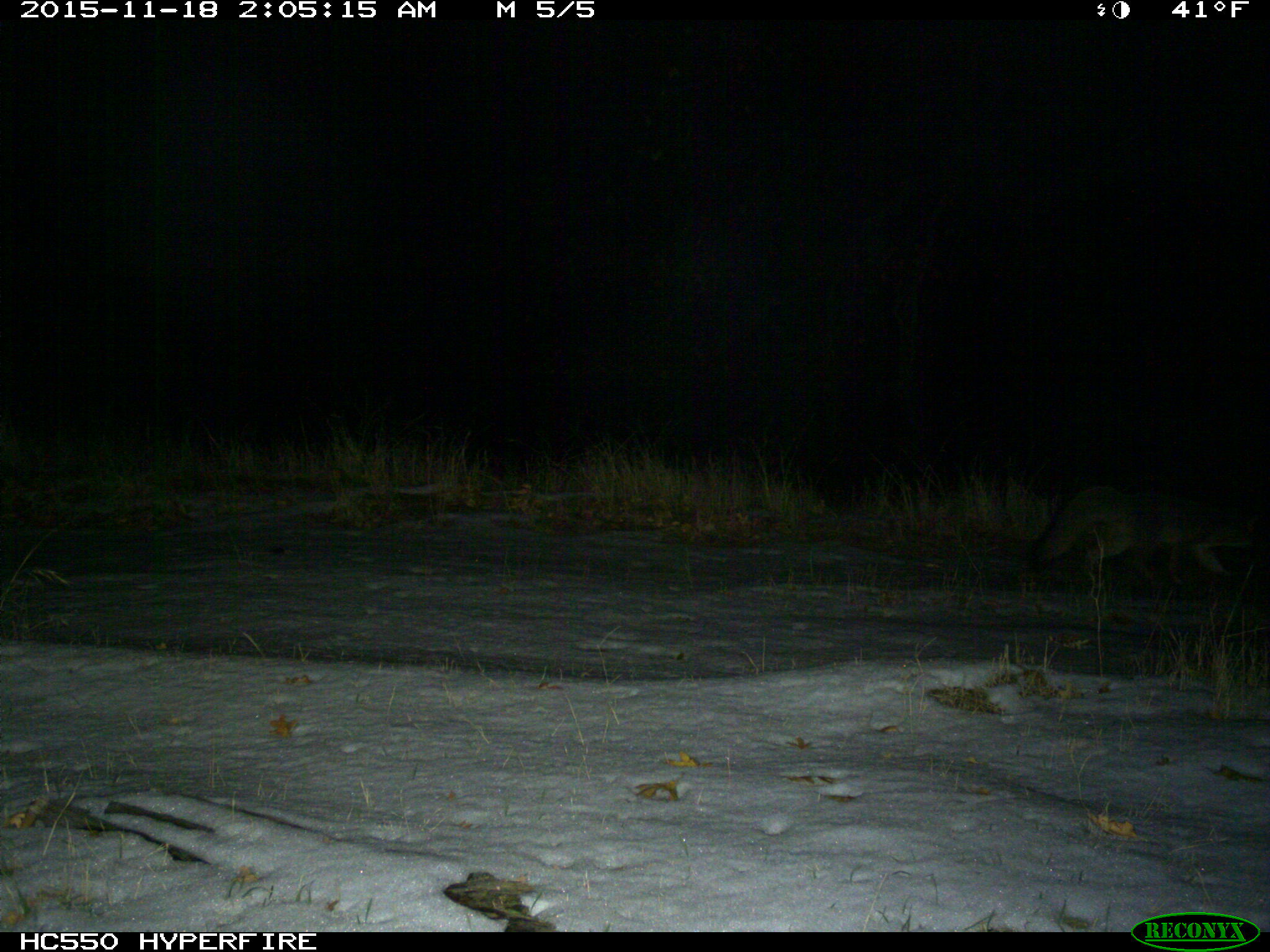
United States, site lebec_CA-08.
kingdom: Animalia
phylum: Chordata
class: Mammalia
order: Carnivora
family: Canidae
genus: Urocyon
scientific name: Urocyon cinereoargenteus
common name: gray fox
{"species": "Urocyon cinereoargenteus (gray fox)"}